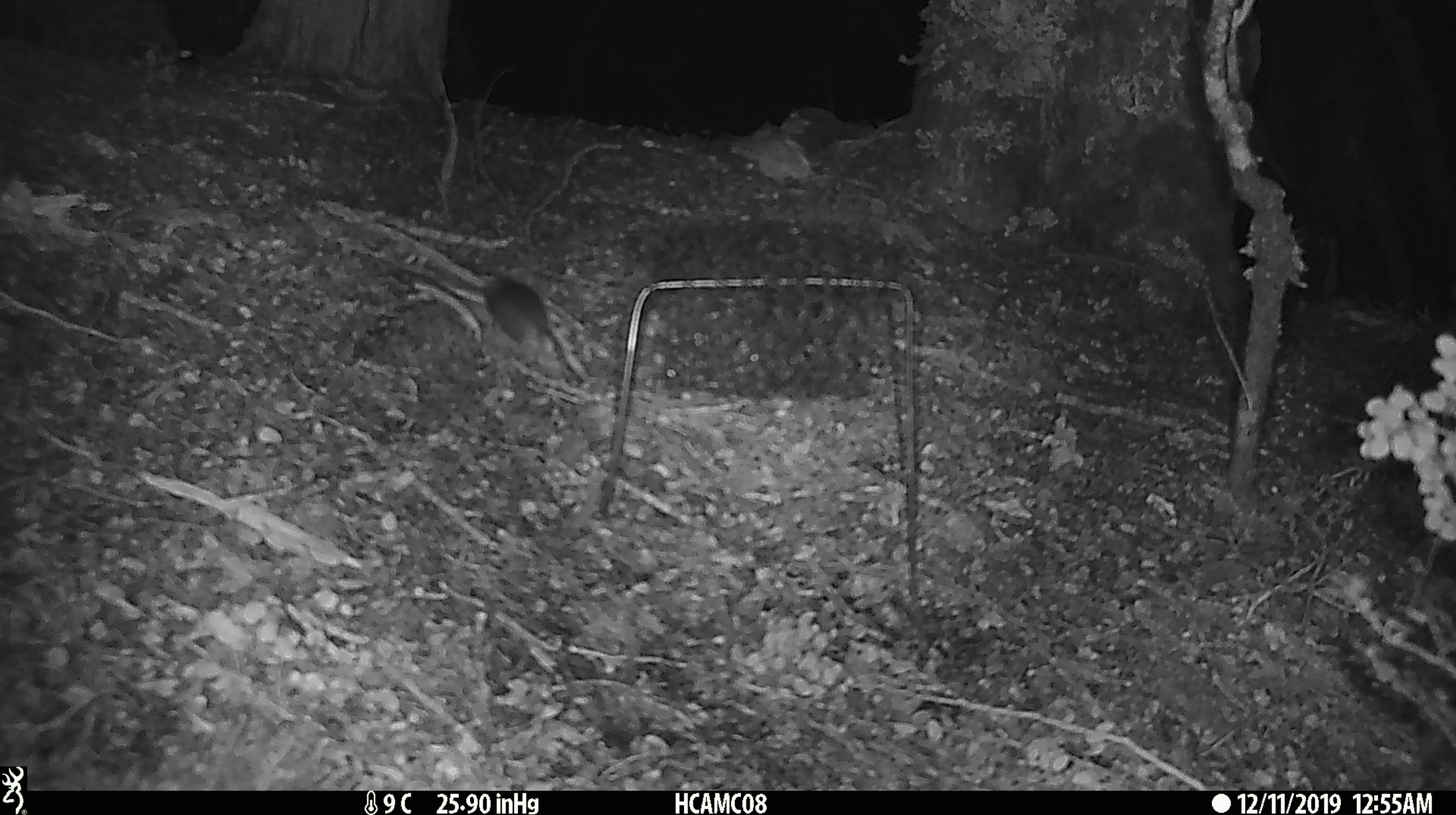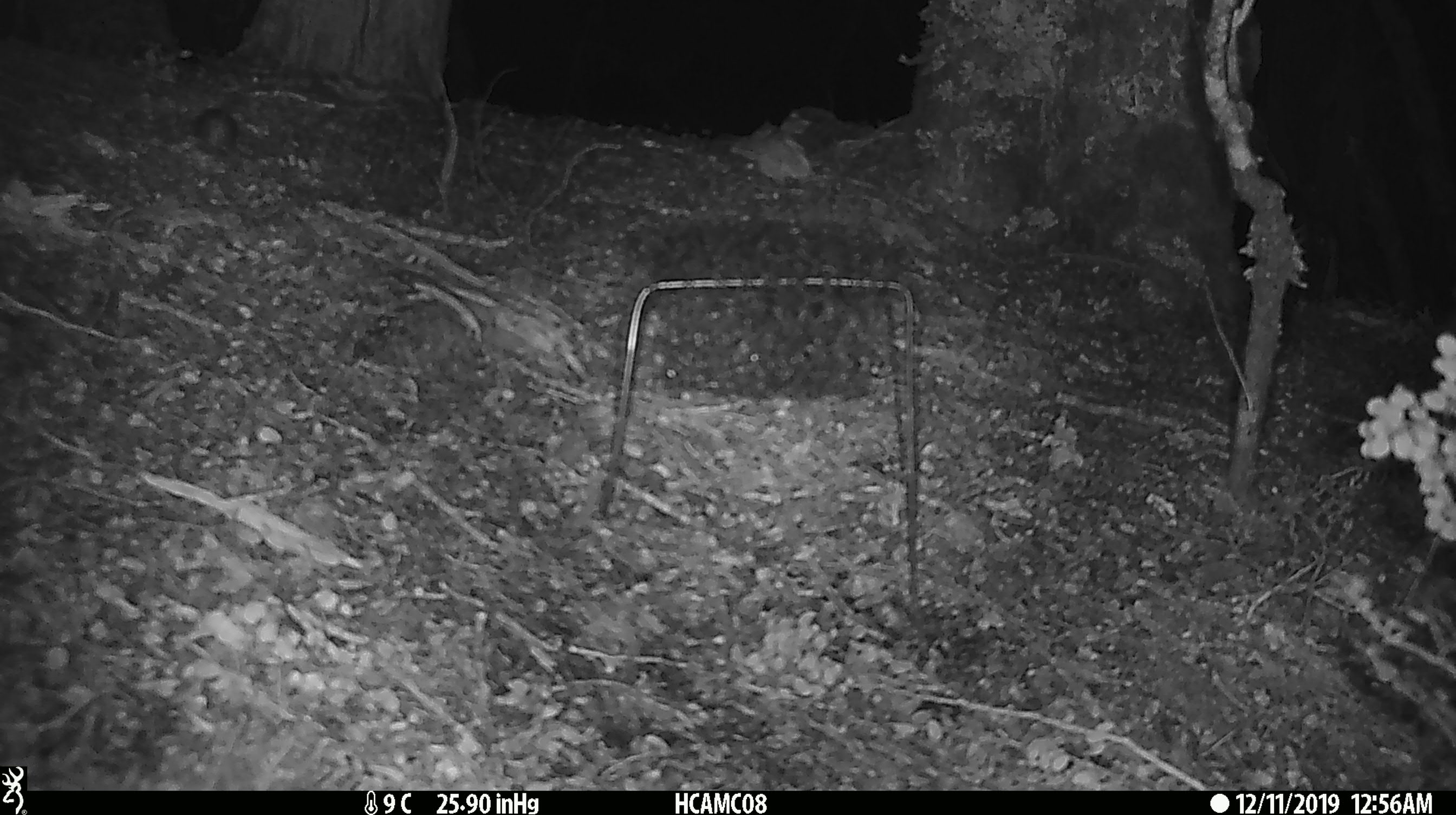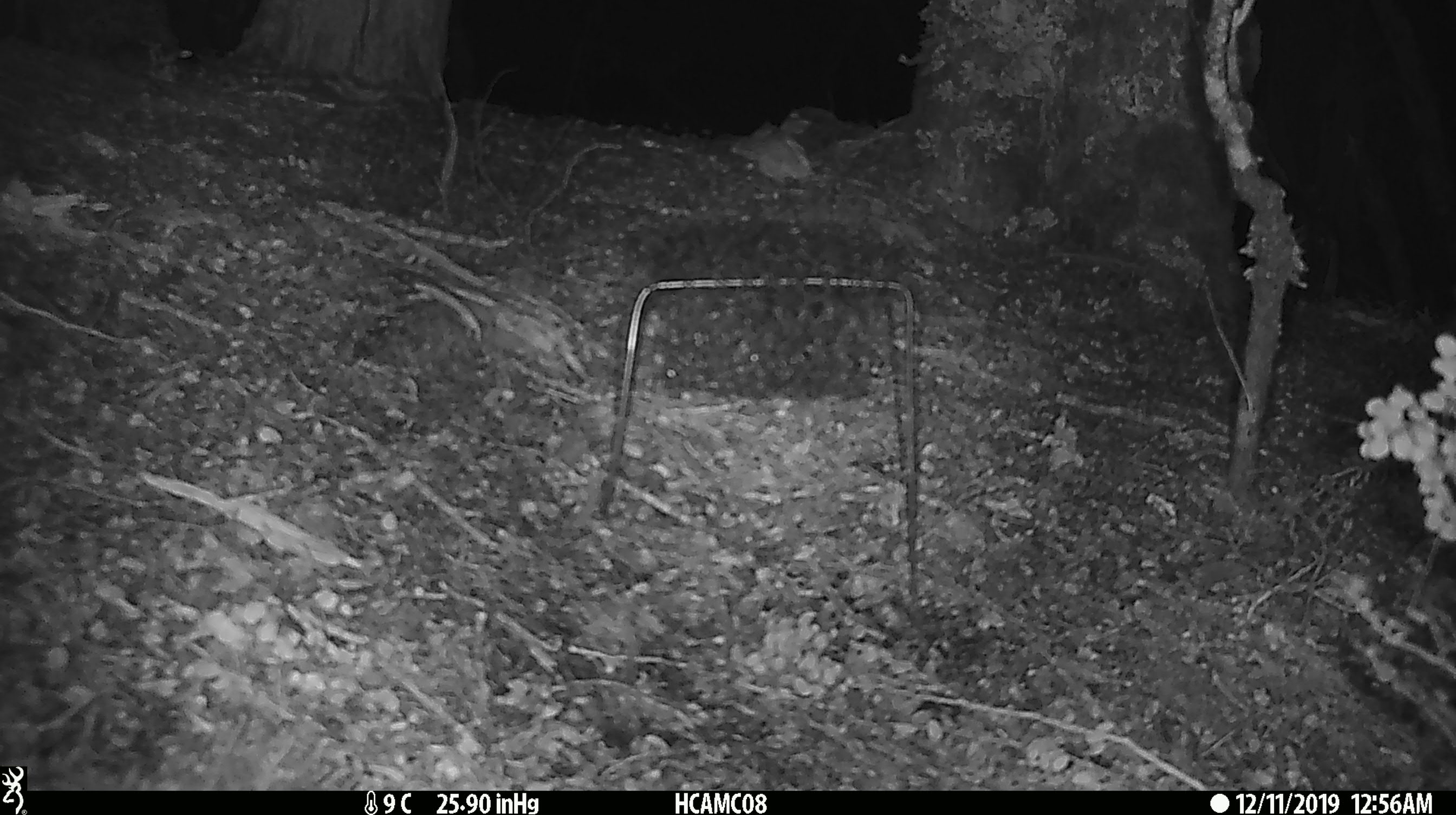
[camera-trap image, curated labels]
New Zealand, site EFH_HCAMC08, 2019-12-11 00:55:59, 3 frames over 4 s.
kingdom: Animalia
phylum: Chordata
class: Mammalia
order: Rodentia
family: Muridae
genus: Mus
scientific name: Mus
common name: mouse